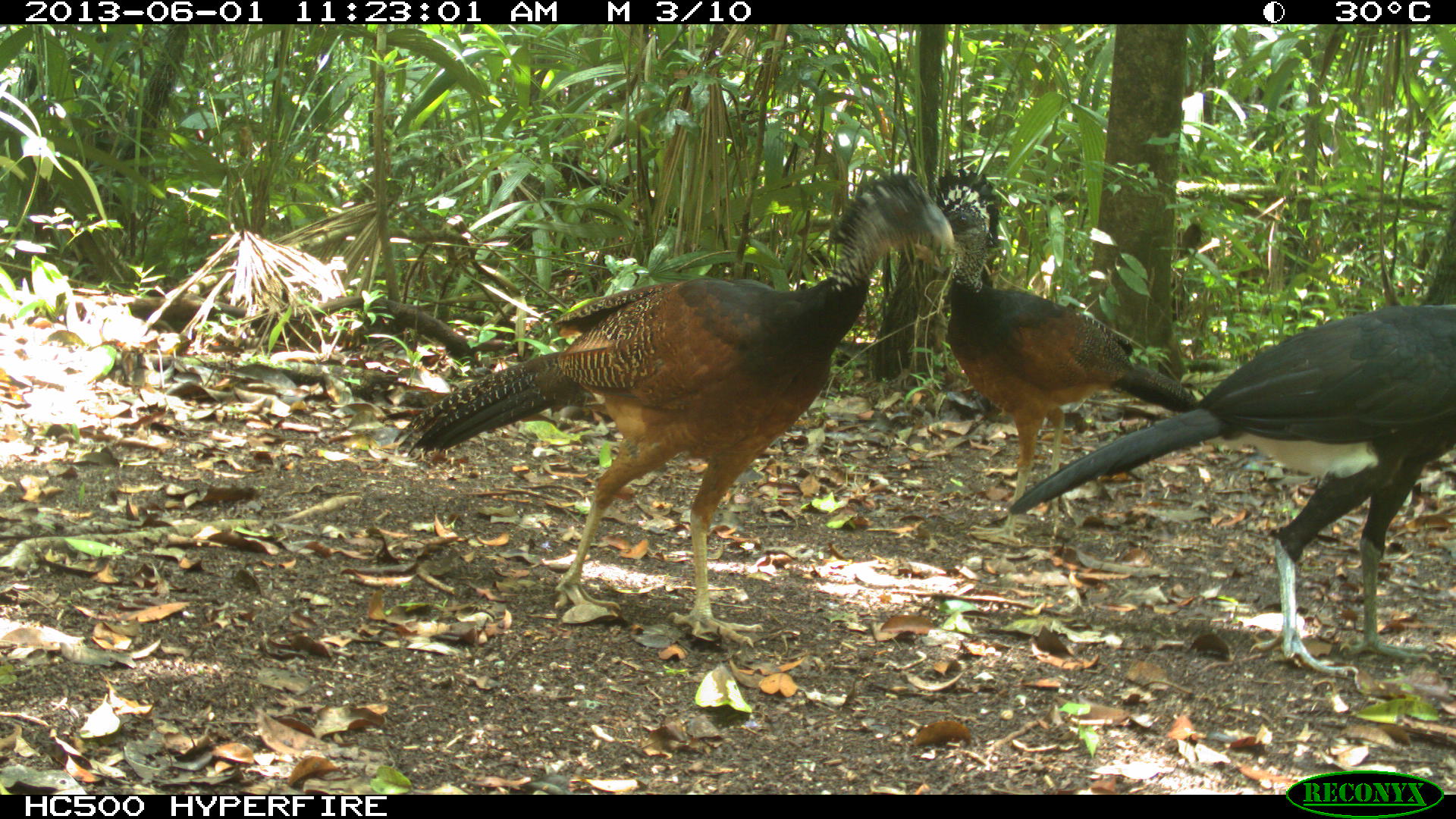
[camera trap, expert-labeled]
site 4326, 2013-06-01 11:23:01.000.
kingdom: Animalia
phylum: Chordata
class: Aves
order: Galliformes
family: Cracidae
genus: Crax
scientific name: Crax rubra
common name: great curassow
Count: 3.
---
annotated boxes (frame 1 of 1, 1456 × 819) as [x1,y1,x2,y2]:
crax rubra: [390,170,957,645]; [1008,300,1456,675]; [925,167,1198,544]